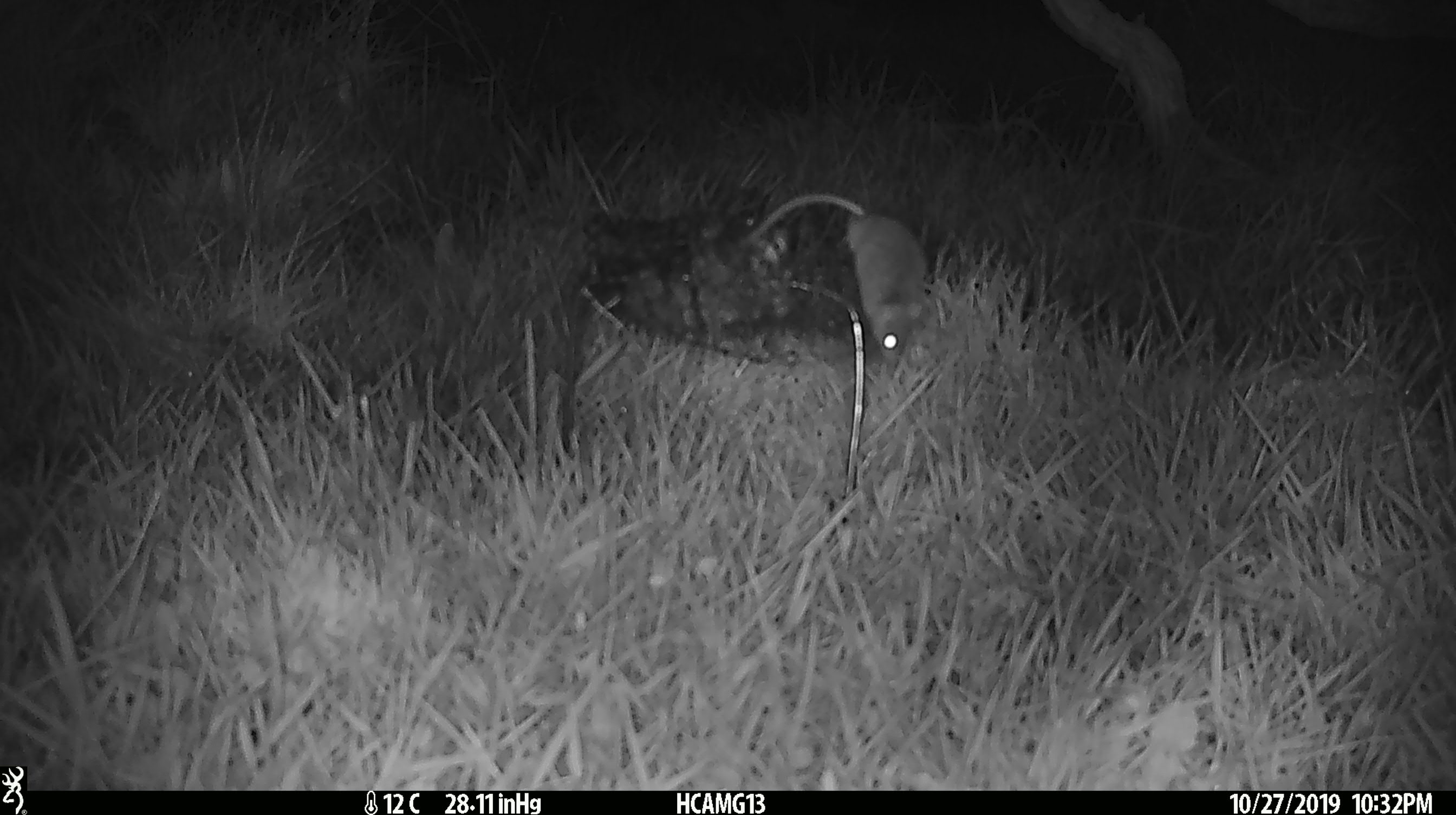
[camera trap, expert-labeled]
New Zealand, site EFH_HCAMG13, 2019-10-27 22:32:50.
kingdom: Animalia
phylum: Chordata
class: Mammalia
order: Rodentia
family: Muridae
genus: Mus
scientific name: Mus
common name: mouse